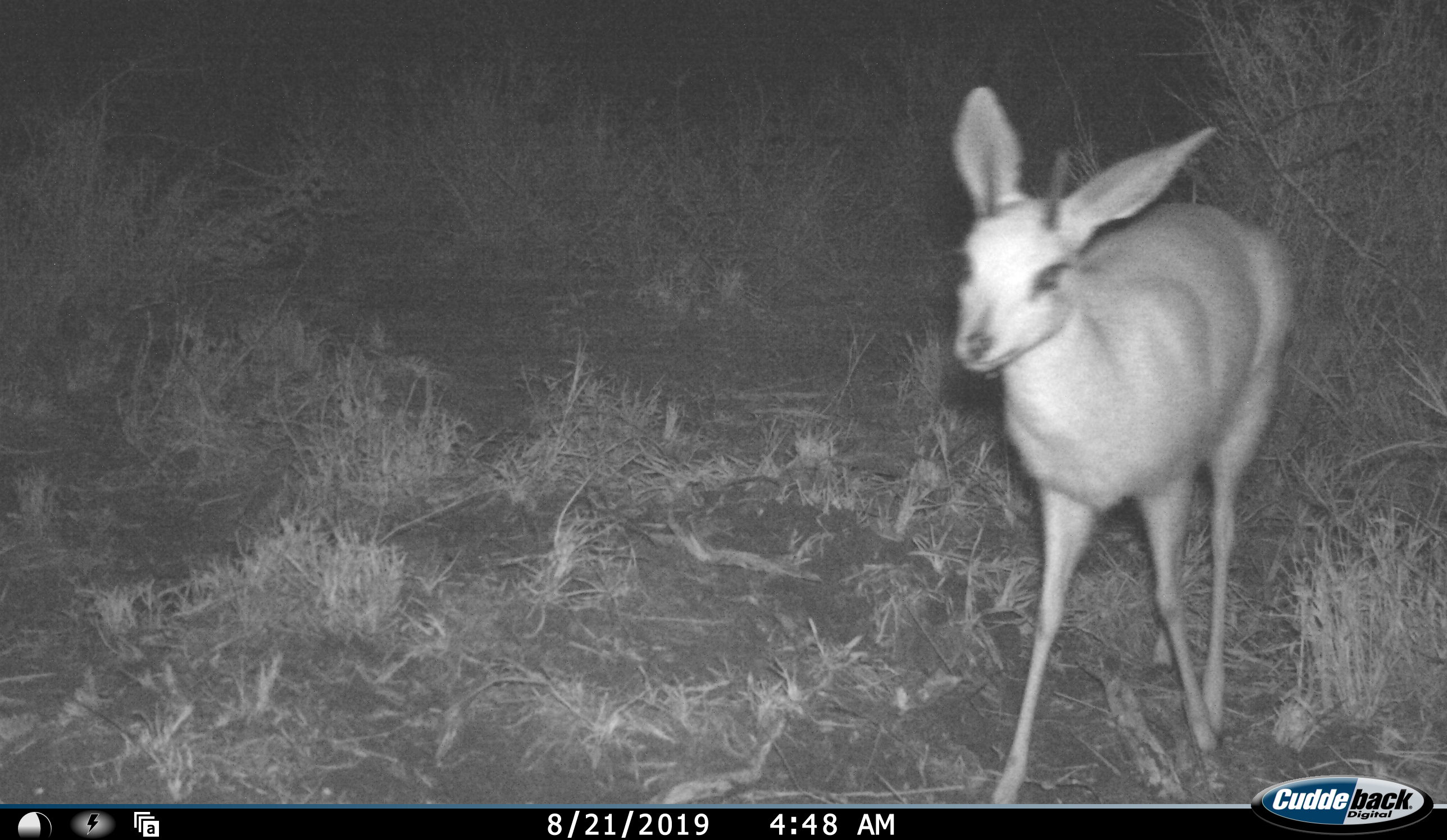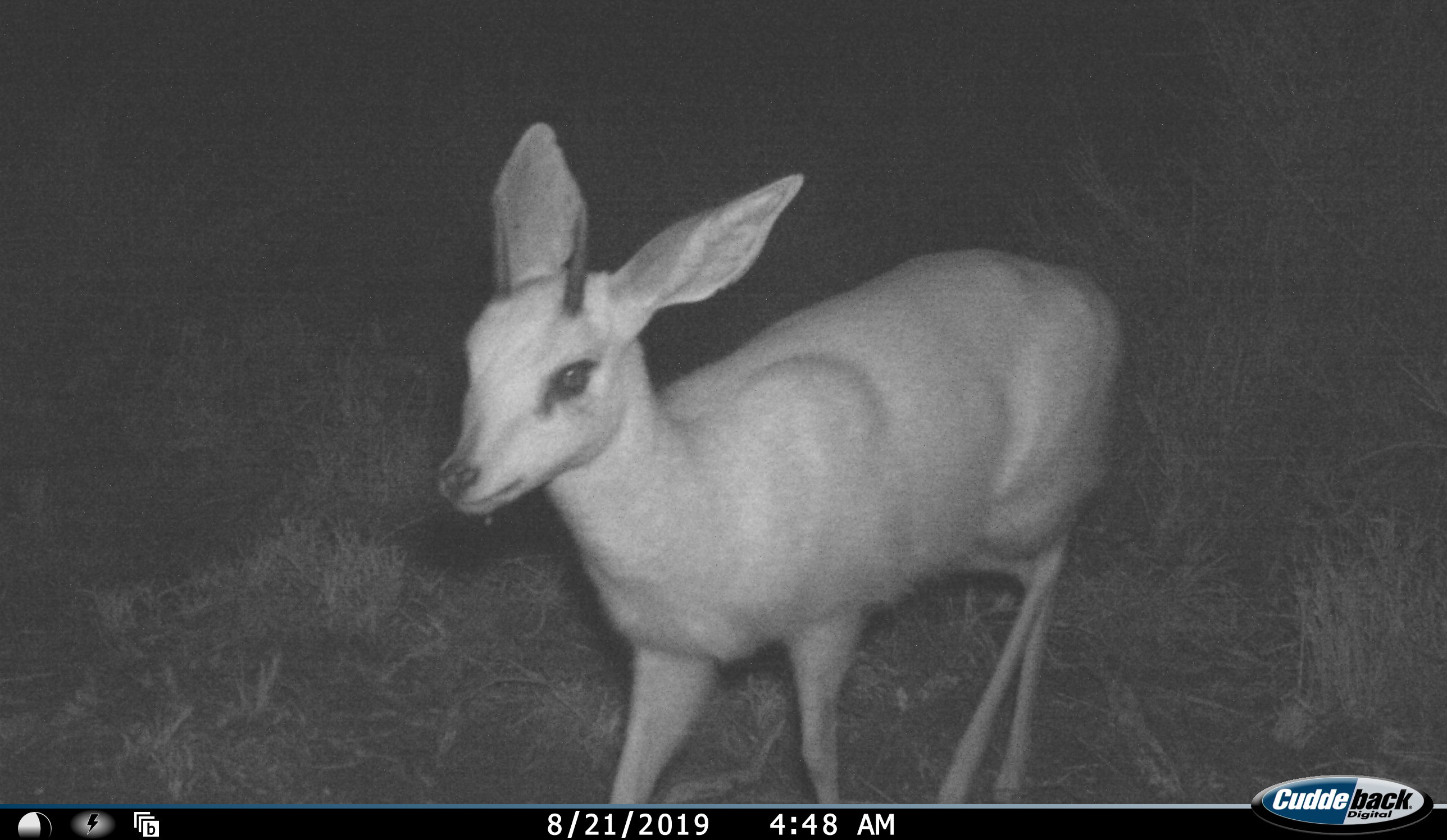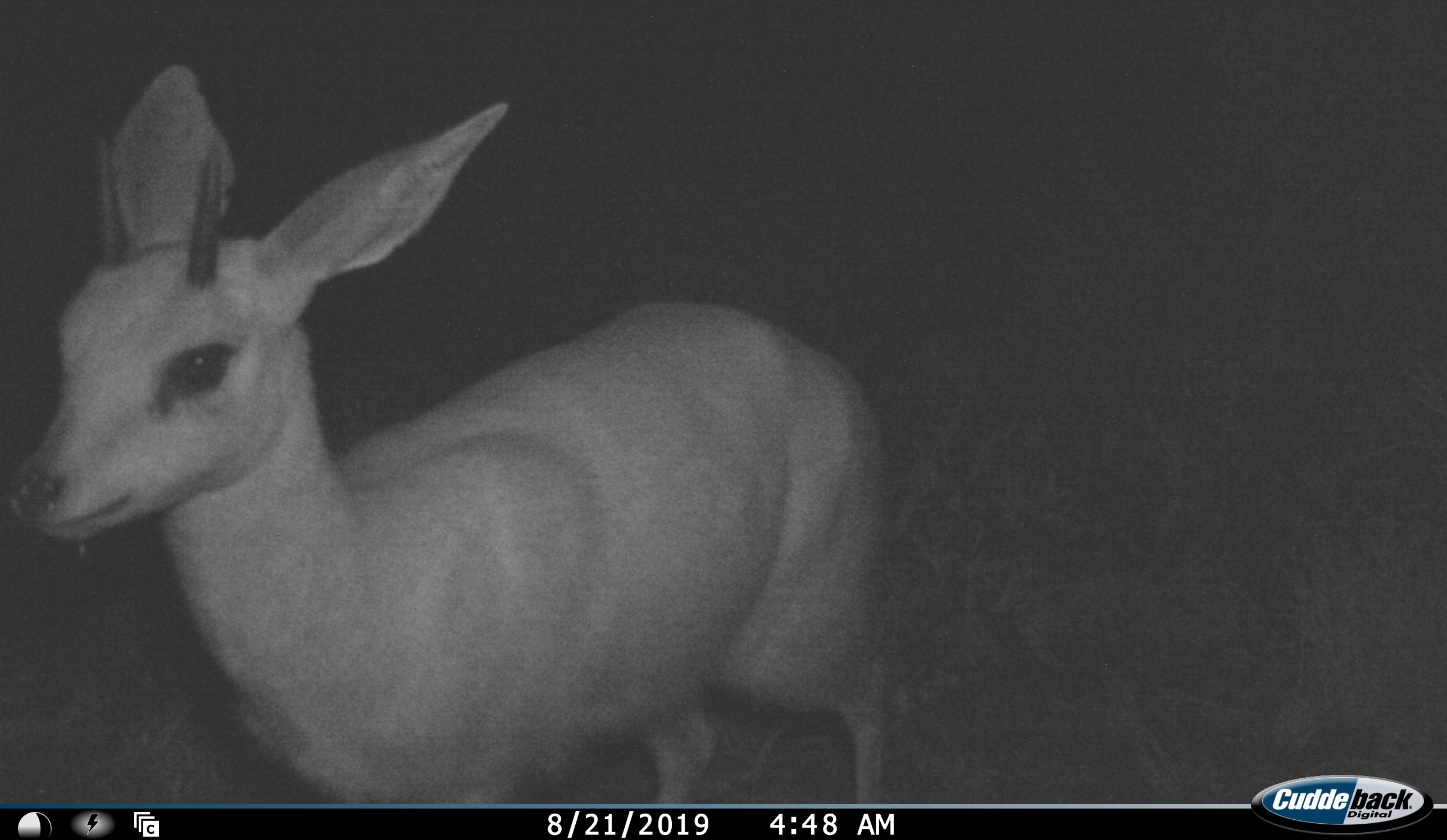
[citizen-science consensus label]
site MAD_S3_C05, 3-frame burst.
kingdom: Animalia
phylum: Chordata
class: Mammalia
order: Artiodactyla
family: Bovidae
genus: Raphicerus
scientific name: Raphicerus campestris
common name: steenbok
Steenbok (Raphicerus campestris), count 1. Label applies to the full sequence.